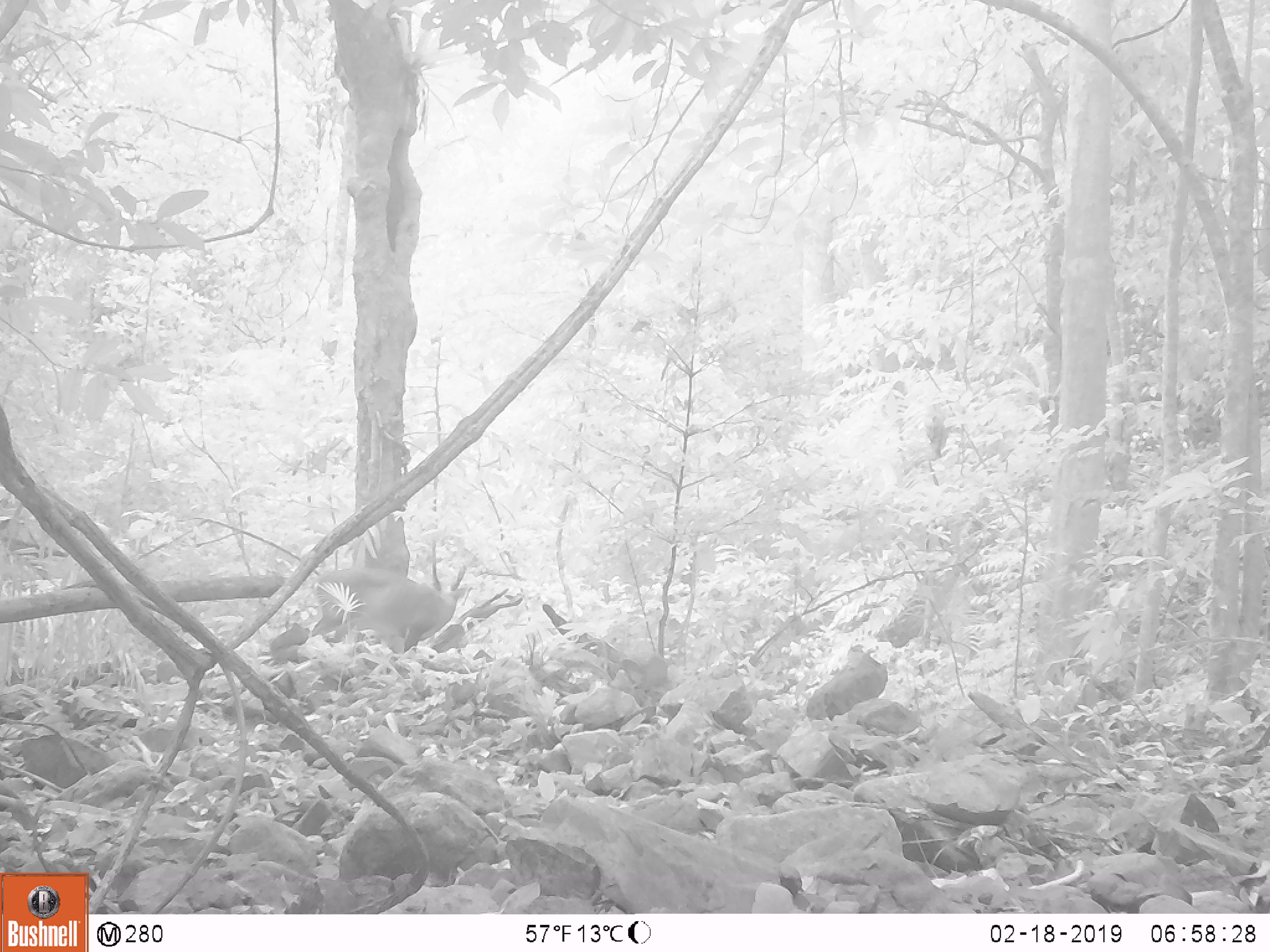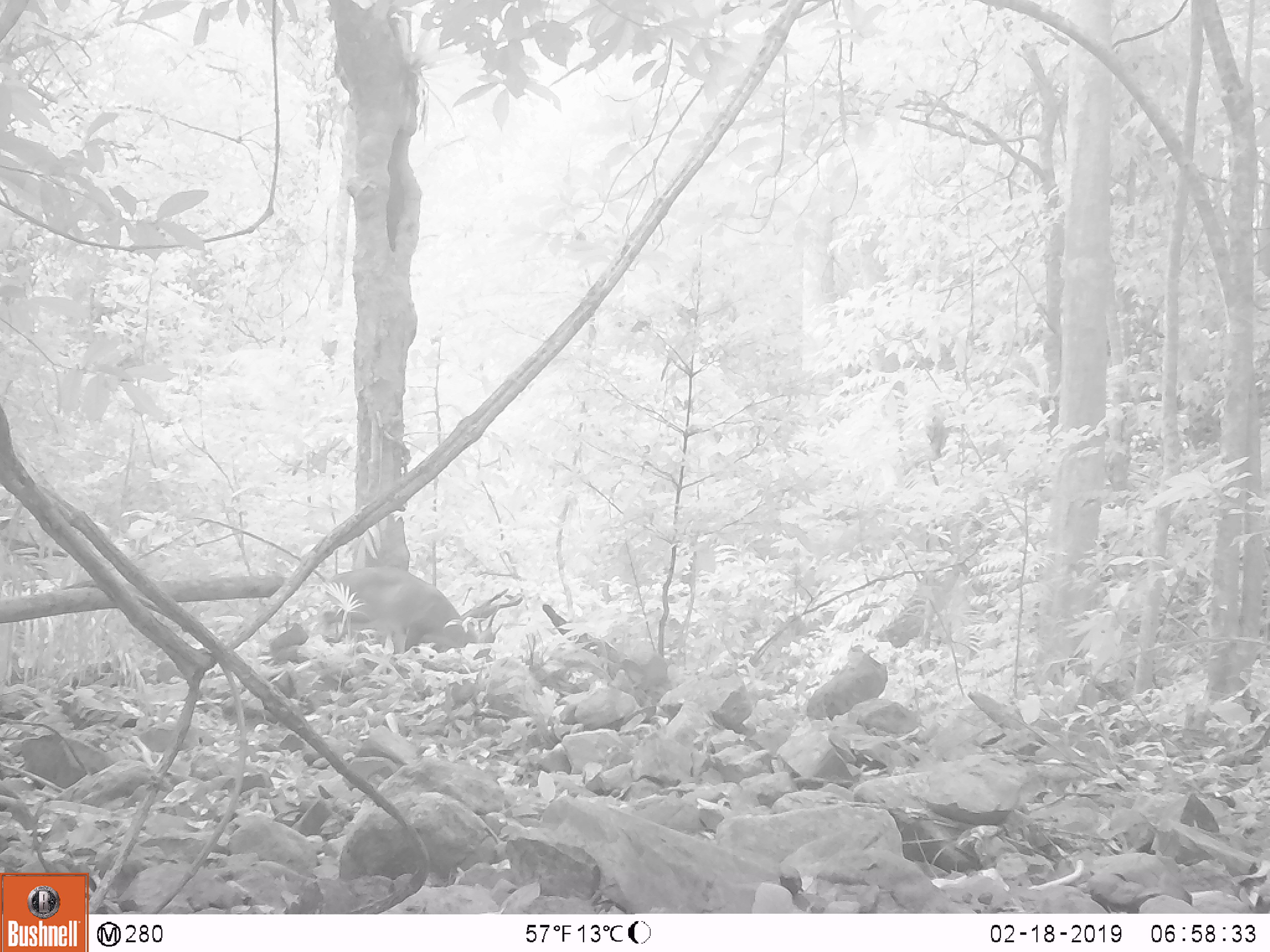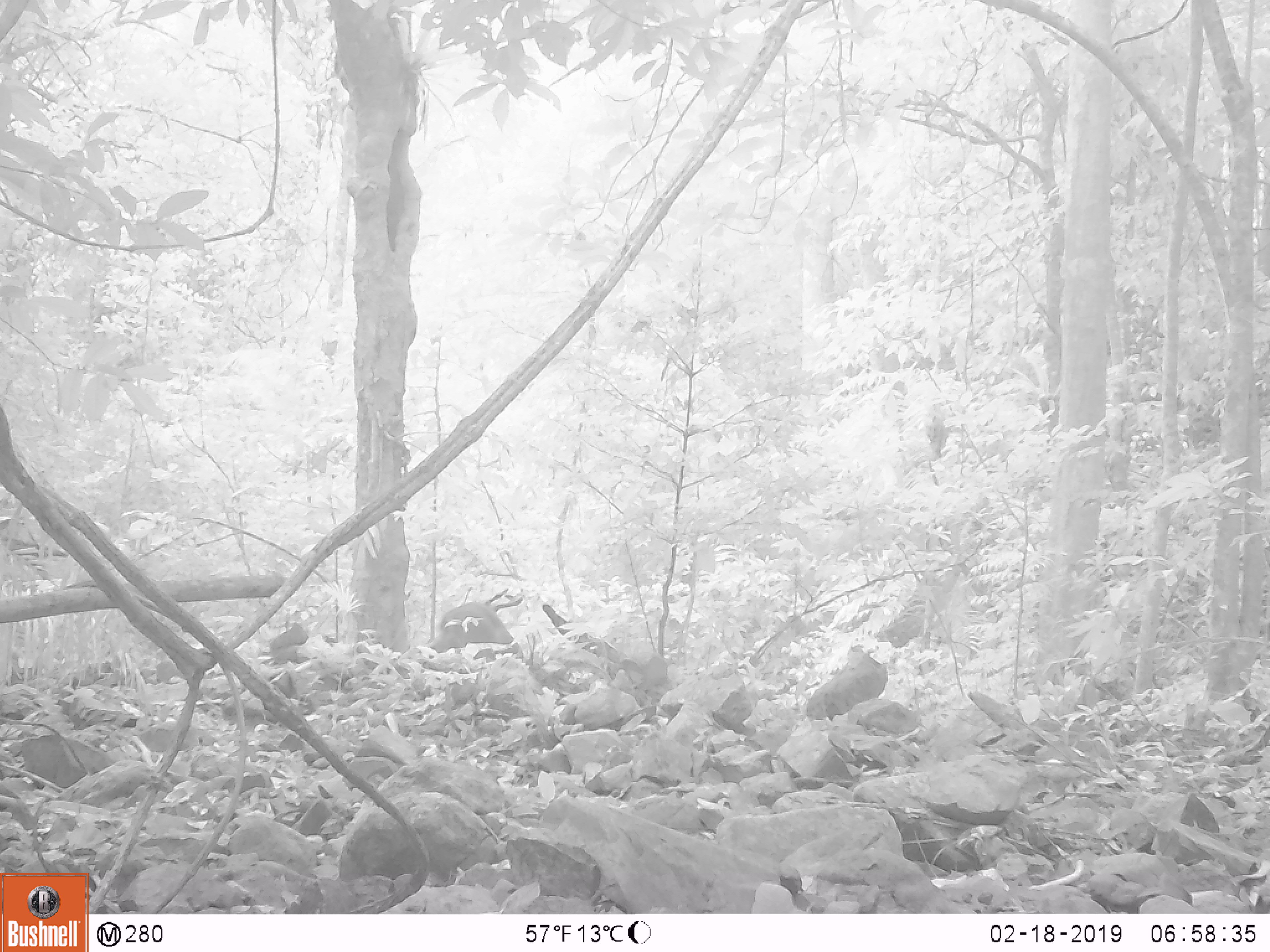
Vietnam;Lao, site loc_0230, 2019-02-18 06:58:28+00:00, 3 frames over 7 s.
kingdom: Animalia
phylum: Chordata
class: Mammalia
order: Artiodactyla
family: Cervidae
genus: Muntiacus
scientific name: Muntiacus vuquangensis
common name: large-antlered muntjac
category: large antlered muntjac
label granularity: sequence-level